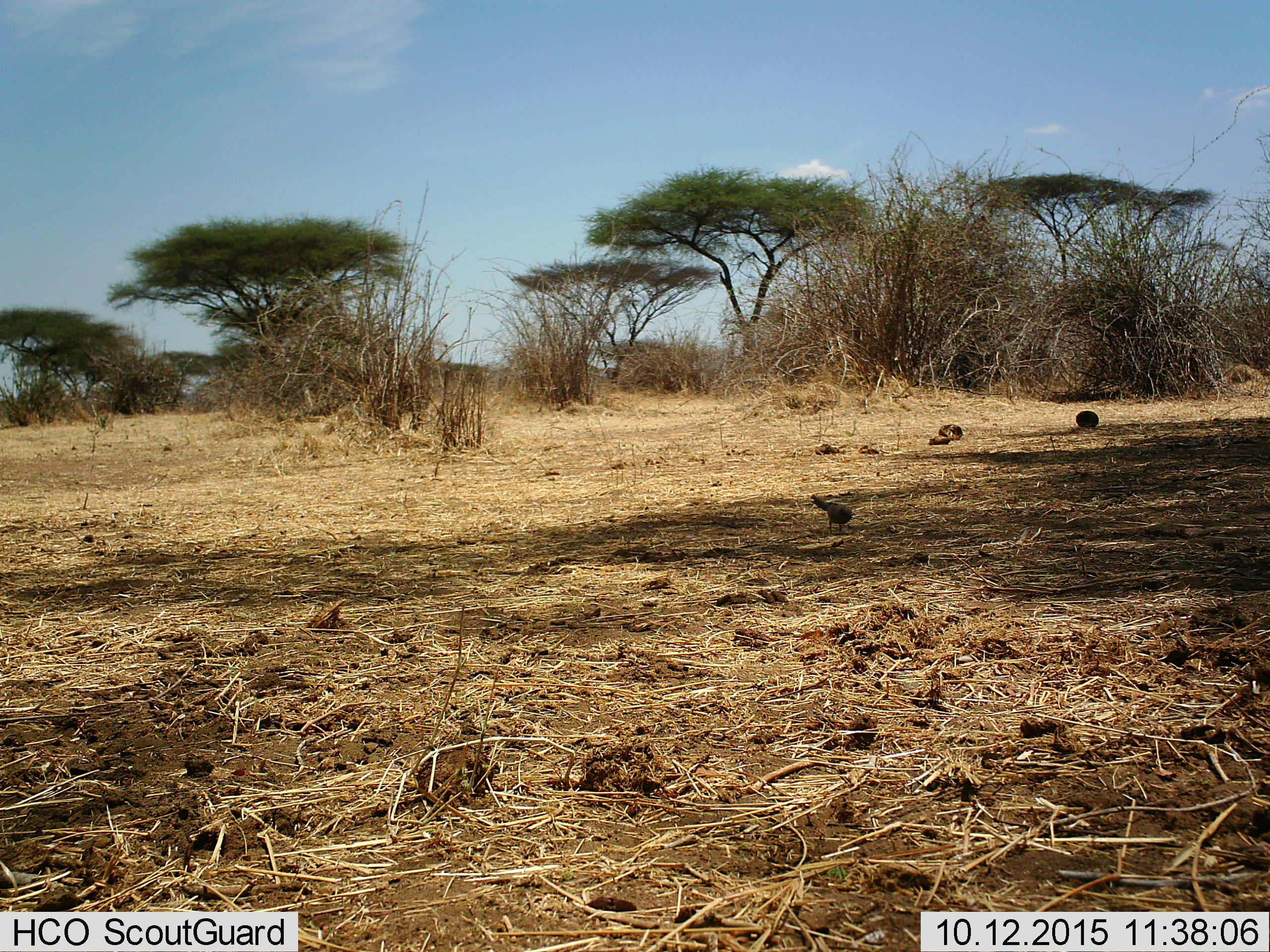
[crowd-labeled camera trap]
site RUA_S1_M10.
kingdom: Animalia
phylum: Chordata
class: Aves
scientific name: Aves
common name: bird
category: birdother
Birdother (bird) (Aves), count 1. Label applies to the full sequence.